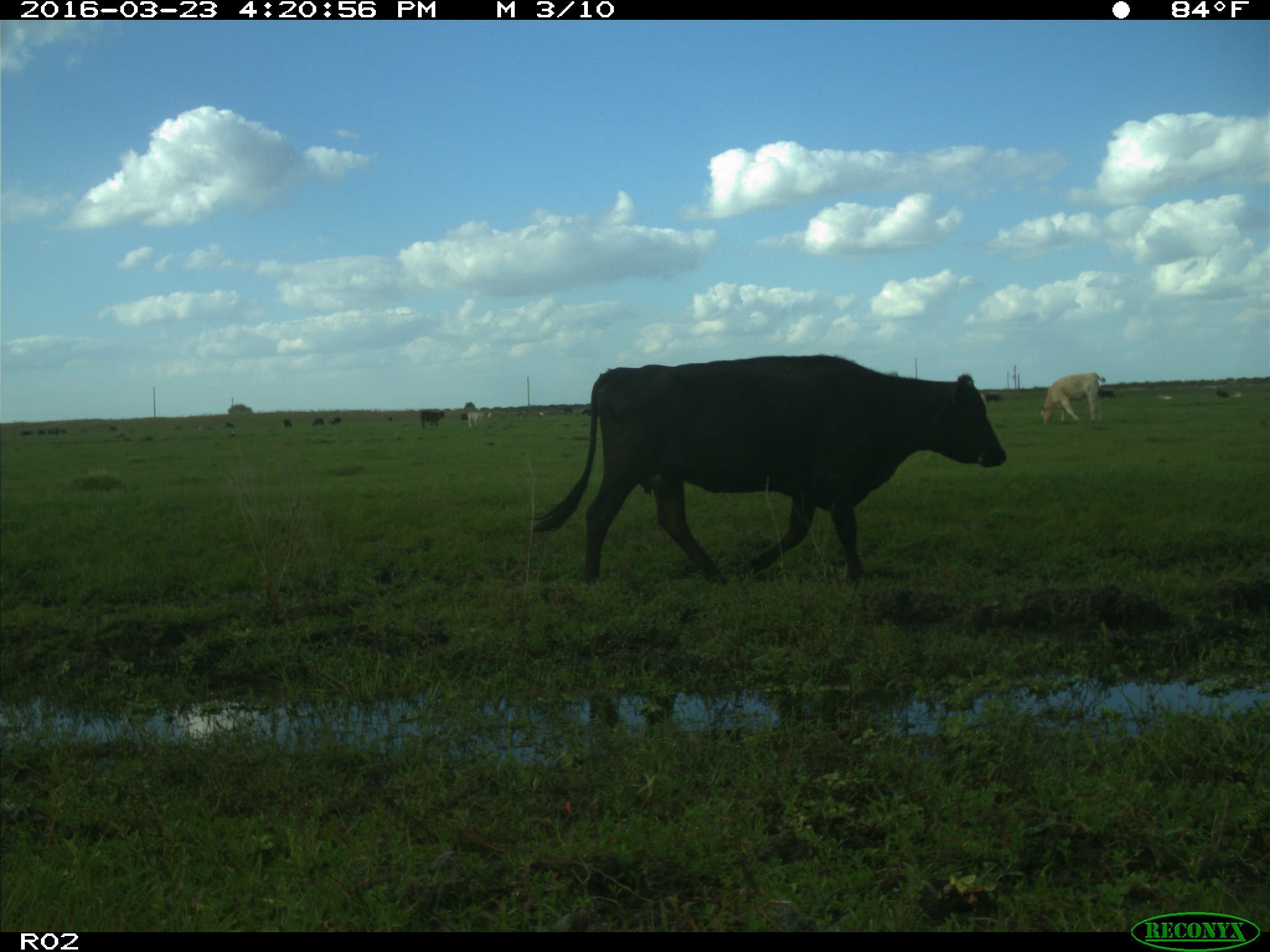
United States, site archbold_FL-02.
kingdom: Animalia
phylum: Chordata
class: Mammalia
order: Artiodactyla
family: Bovidae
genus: Bos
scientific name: Bos taurus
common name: domestic cow